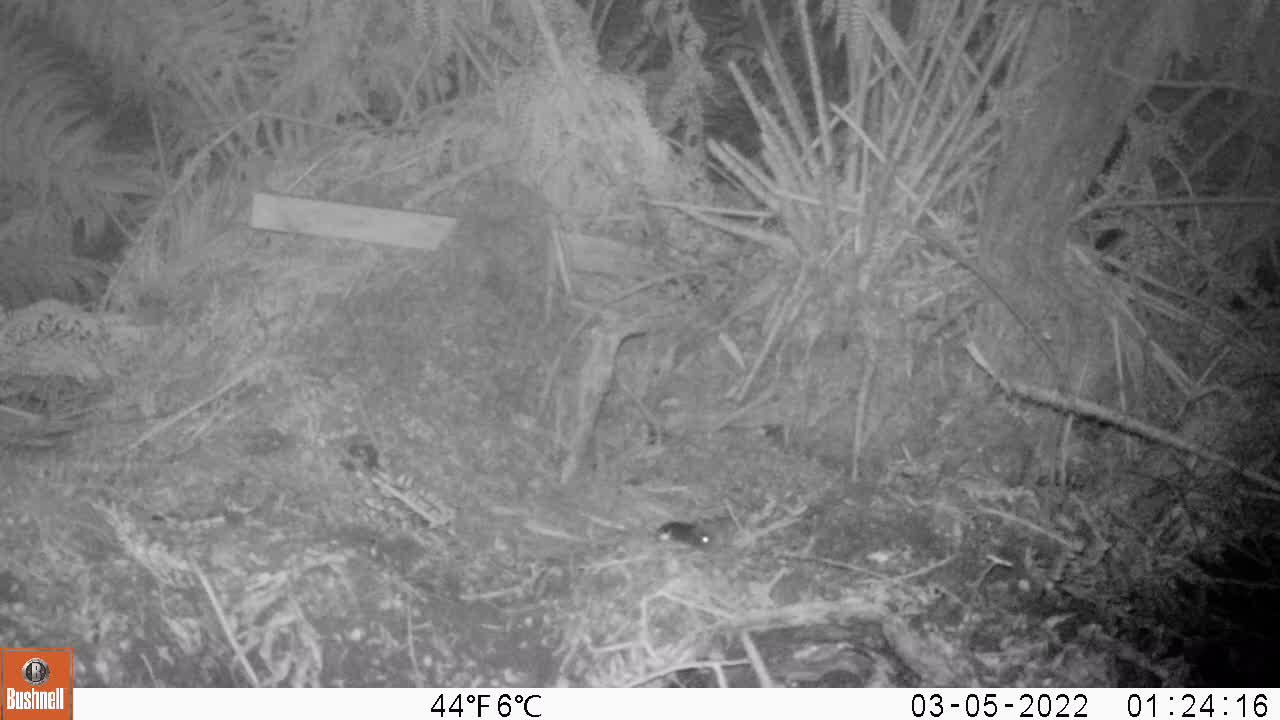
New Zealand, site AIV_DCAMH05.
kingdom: Animalia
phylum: Chordata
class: Mammalia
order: Rodentia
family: Muridae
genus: Mus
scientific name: Mus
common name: mouse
Mouse (Mus).